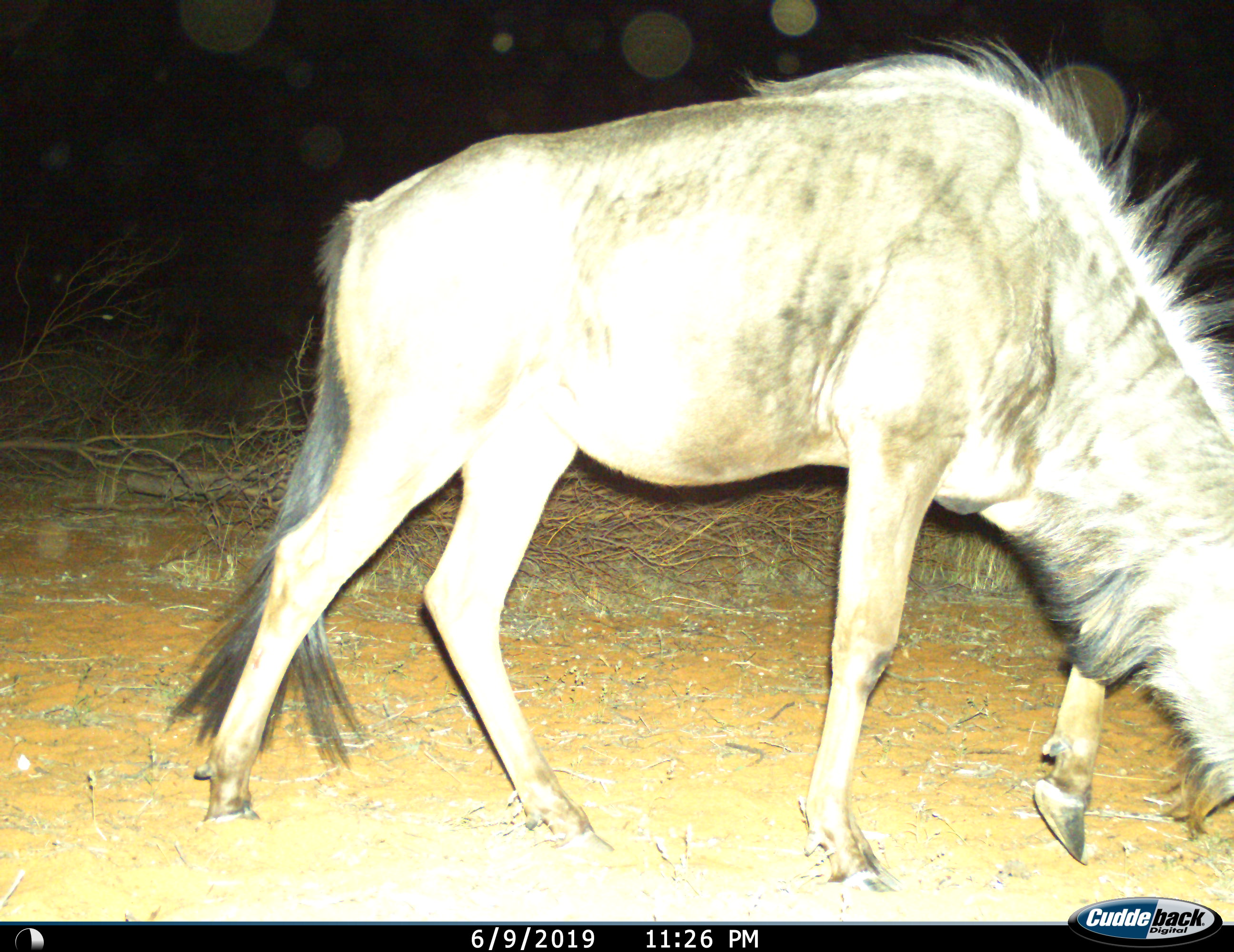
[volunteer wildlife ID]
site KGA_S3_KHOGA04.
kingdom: Animalia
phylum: Chordata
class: Mammalia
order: Artiodactyla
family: Bovidae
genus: Connochaetes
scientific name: Connochaetes taurinus taurinus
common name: blue wildebeest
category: wildebeestblue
Wildebeestblue (blue wildebeest) (Connochaetes taurinus taurinus), count 1. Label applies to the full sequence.